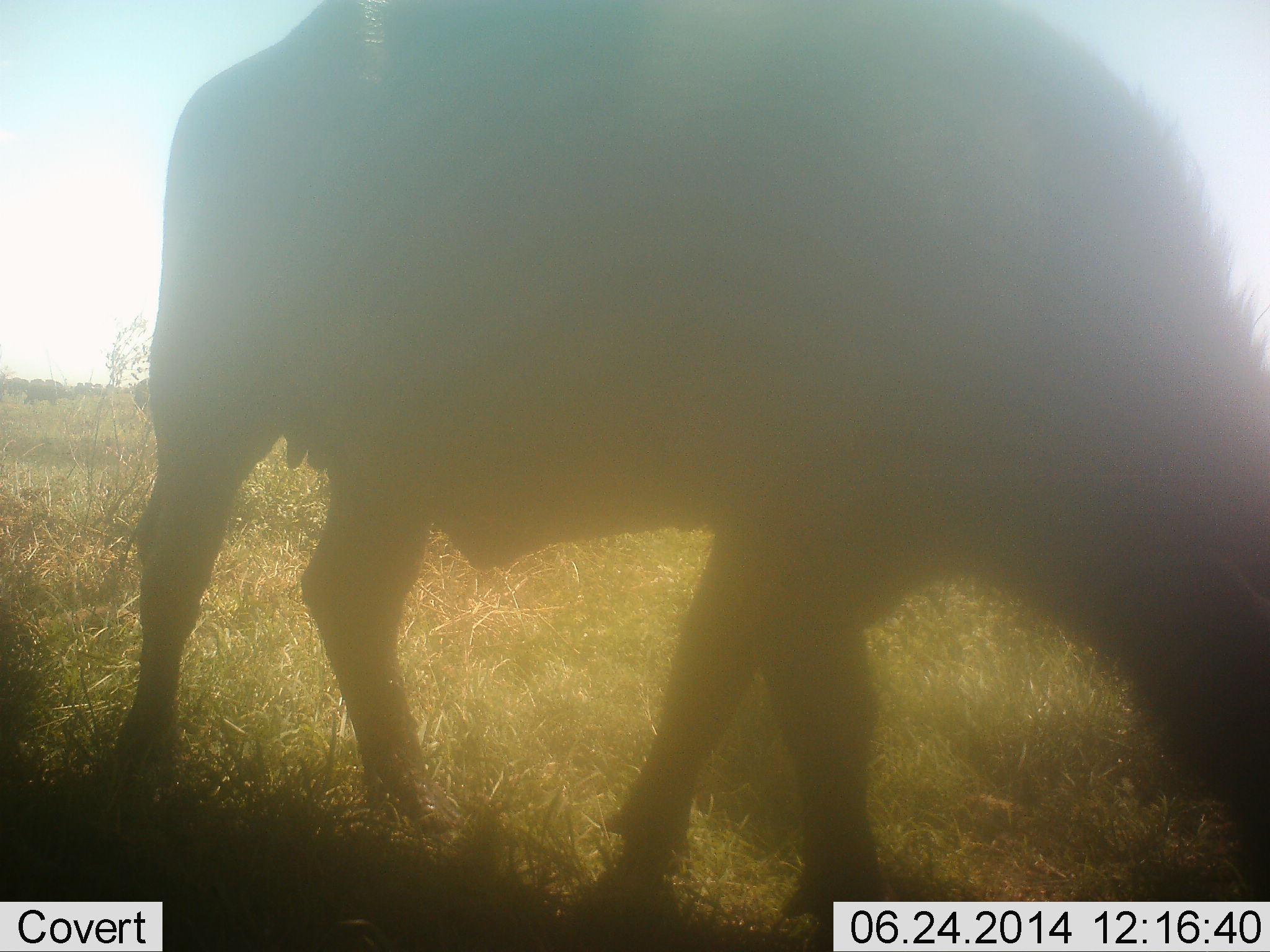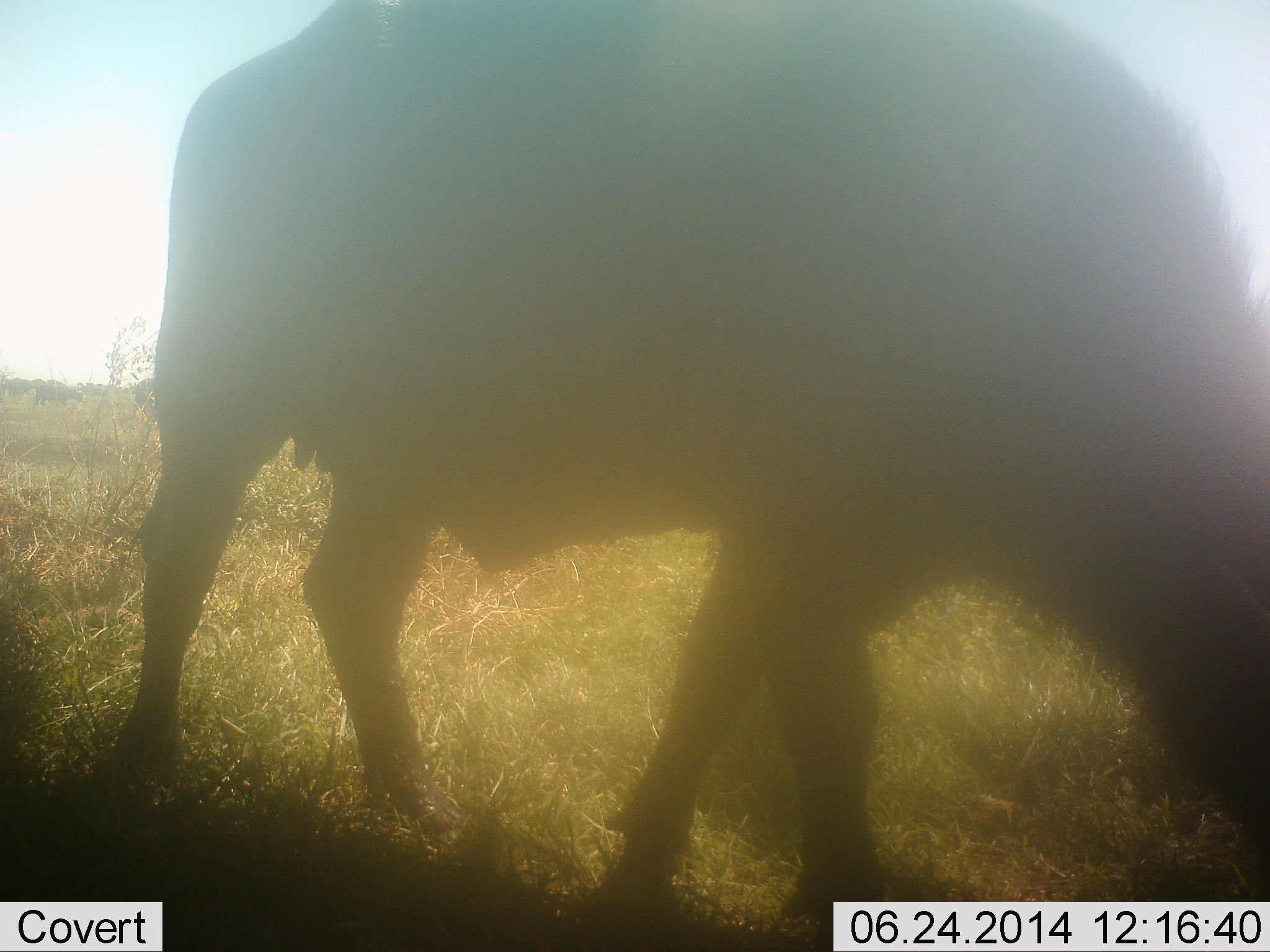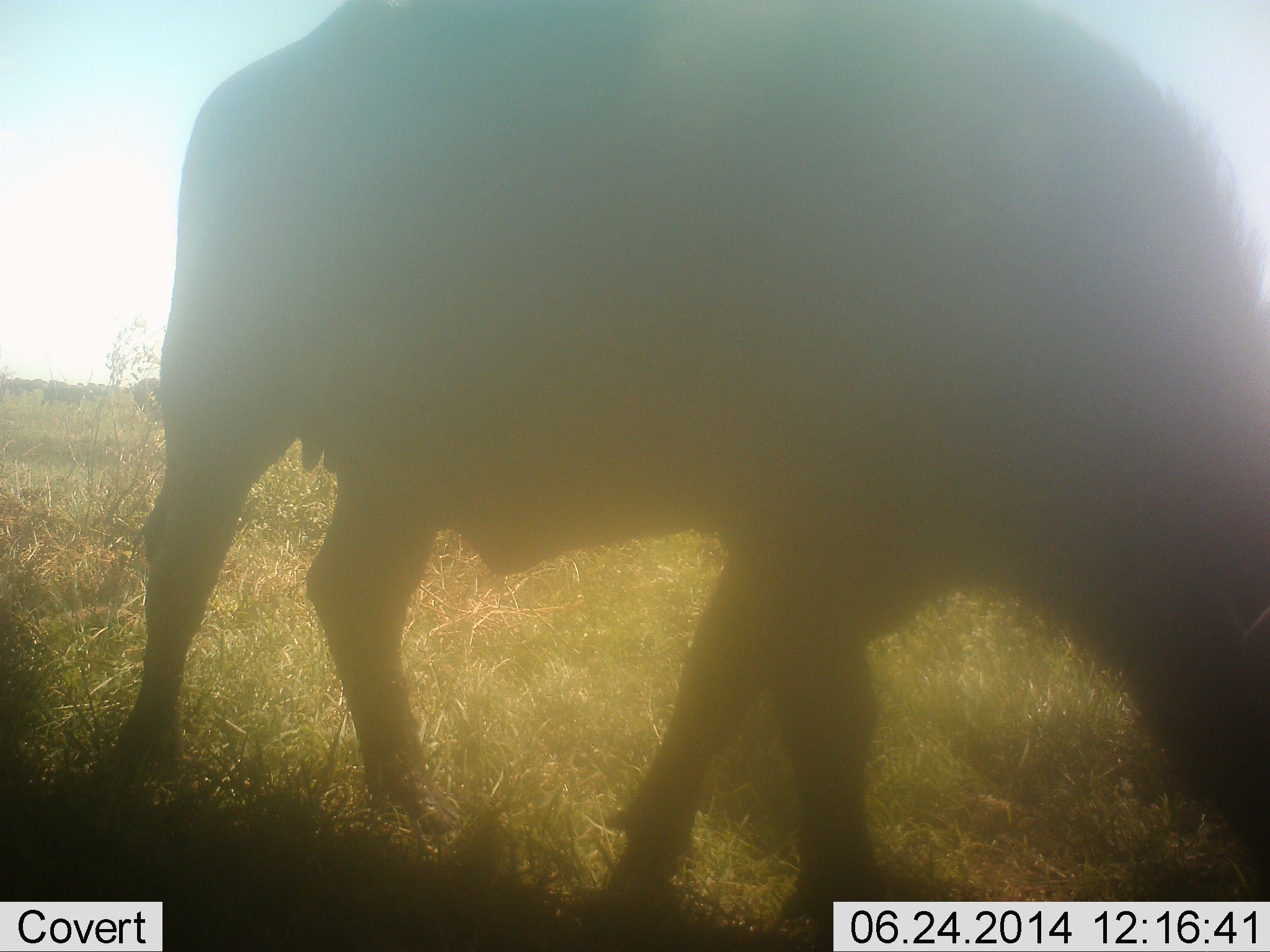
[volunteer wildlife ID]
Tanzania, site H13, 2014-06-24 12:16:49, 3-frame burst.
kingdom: Animalia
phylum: Chordata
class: Mammalia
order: Artiodactyla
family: Bovidae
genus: Syncerus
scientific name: Syncerus caffer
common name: cape buffalo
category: buffalo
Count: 1.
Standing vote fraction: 50%.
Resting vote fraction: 0%.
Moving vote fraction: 30%.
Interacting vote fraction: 0%.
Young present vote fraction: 0%.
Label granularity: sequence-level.